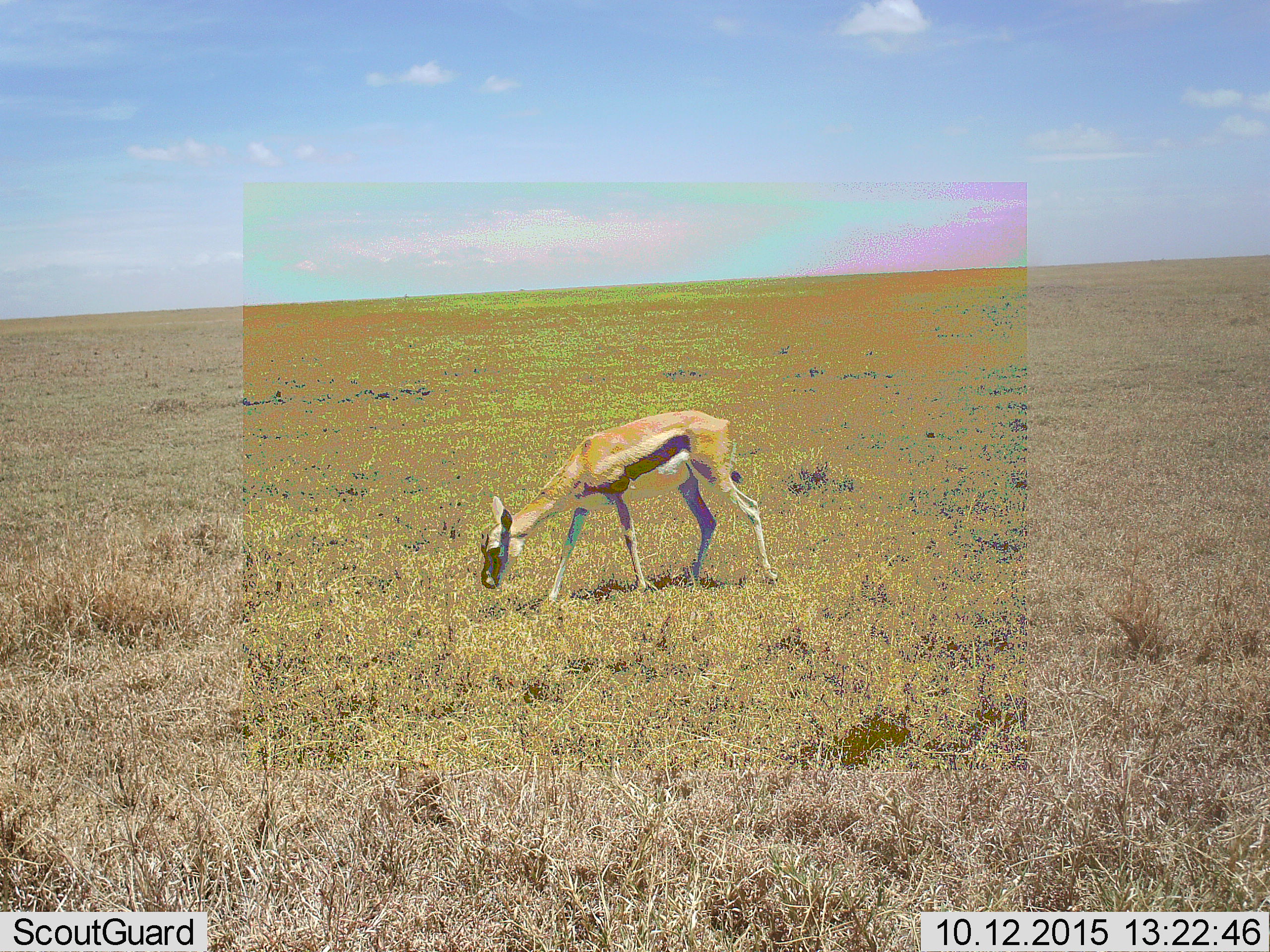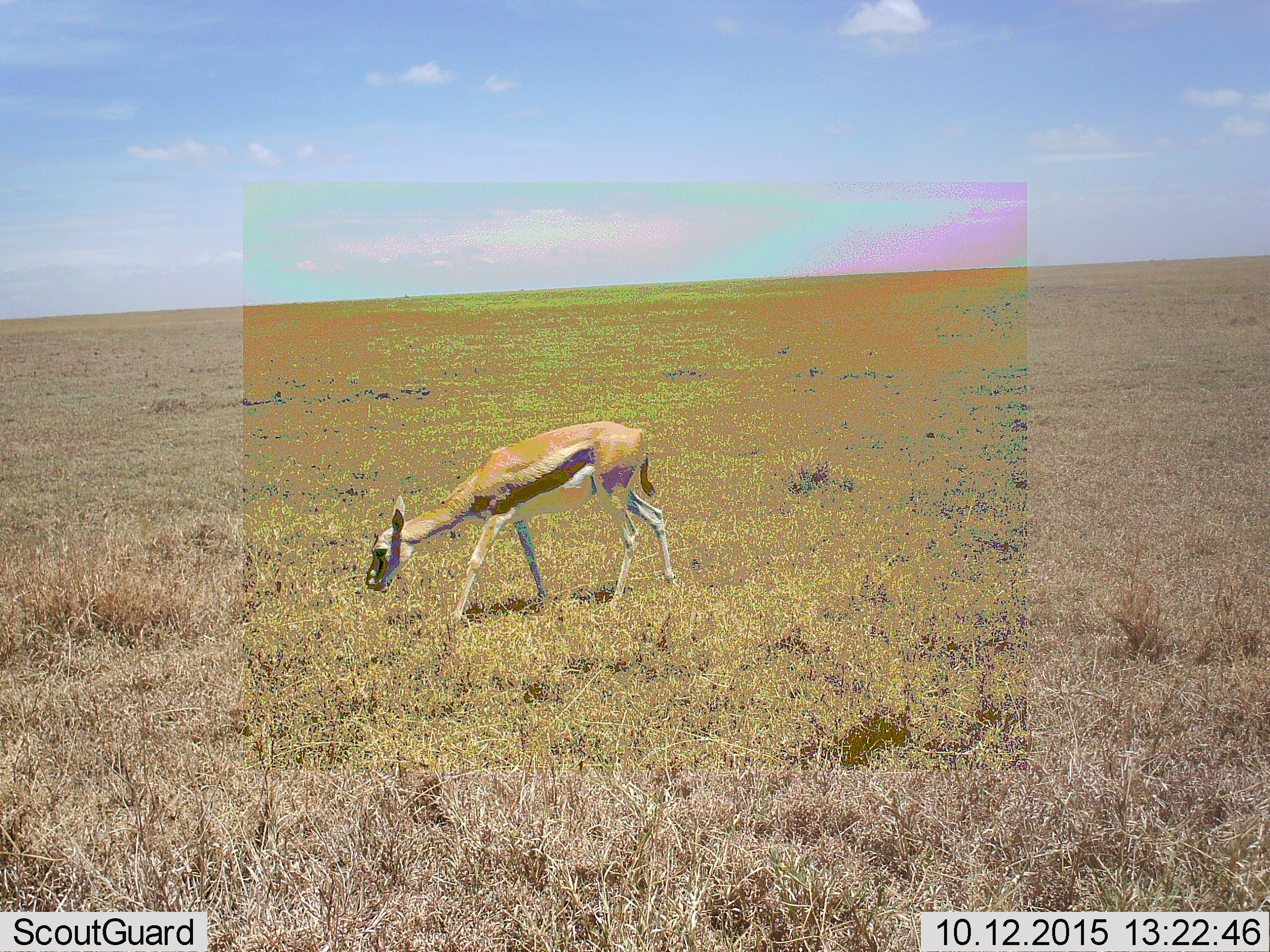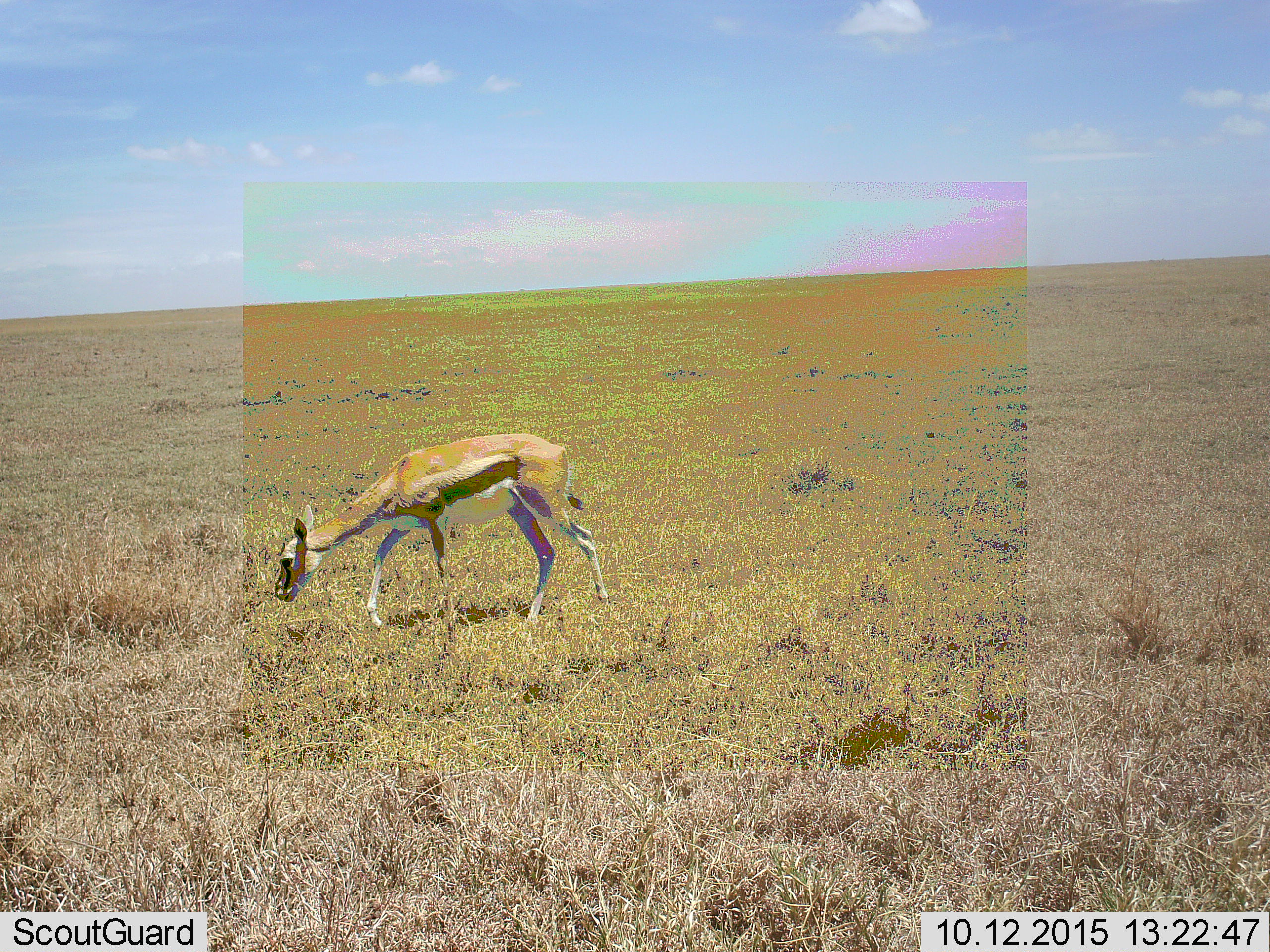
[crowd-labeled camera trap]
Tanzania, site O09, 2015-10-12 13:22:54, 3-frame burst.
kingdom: Animalia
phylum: Chordata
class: Mammalia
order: Artiodactyla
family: Bovidae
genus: Eudorcas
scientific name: Eudorcas thomsonii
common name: thomson's gazelle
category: gazellethomsons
Gazellethomsons (thomson's gazelle) (Eudorcas thomsonii), count 1. Behavior (volunteer vote fractions): standing 14%, resting 0%, moving 71%, interacting 0%. Young present (vote fraction): 14%. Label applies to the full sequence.